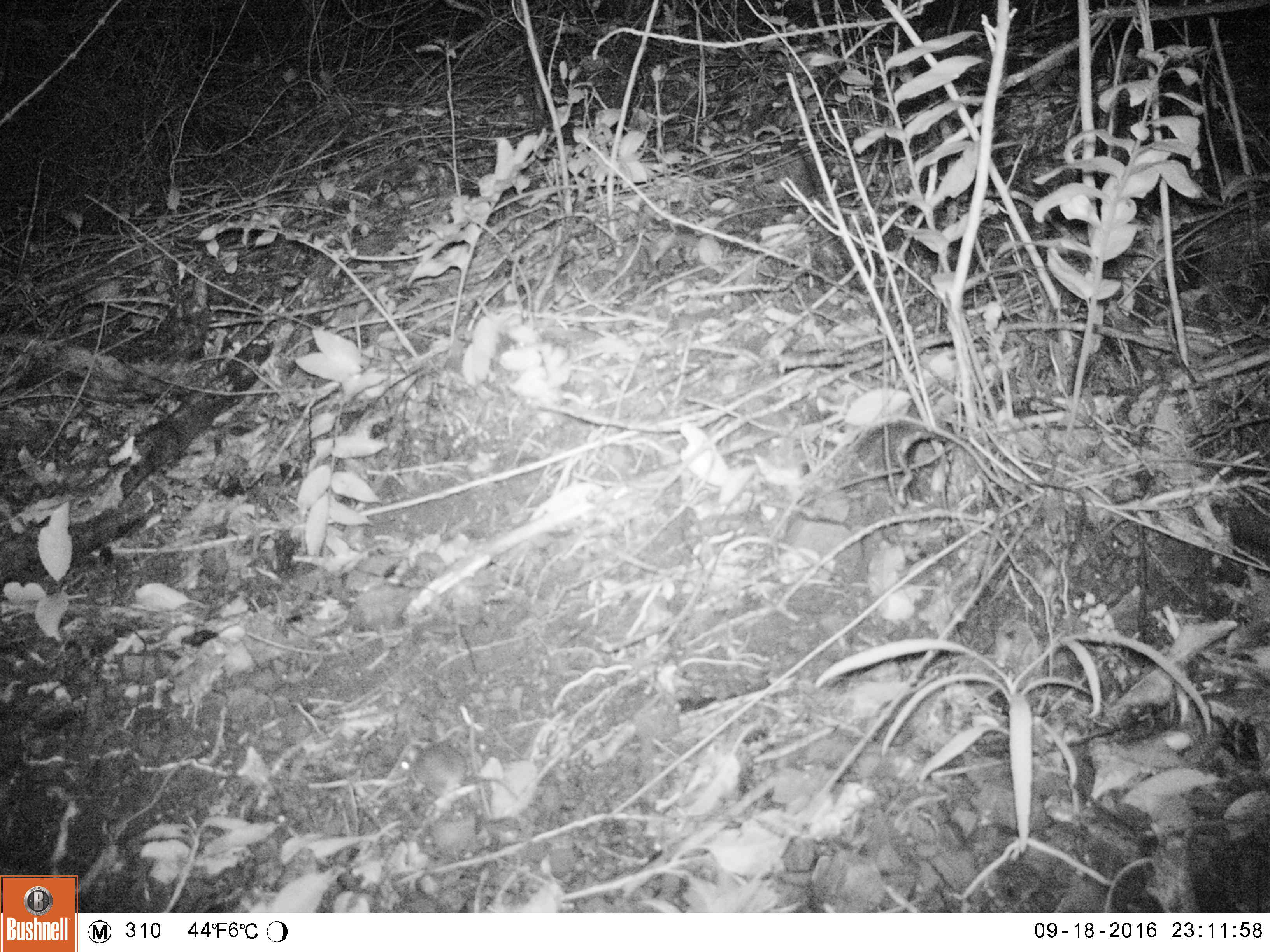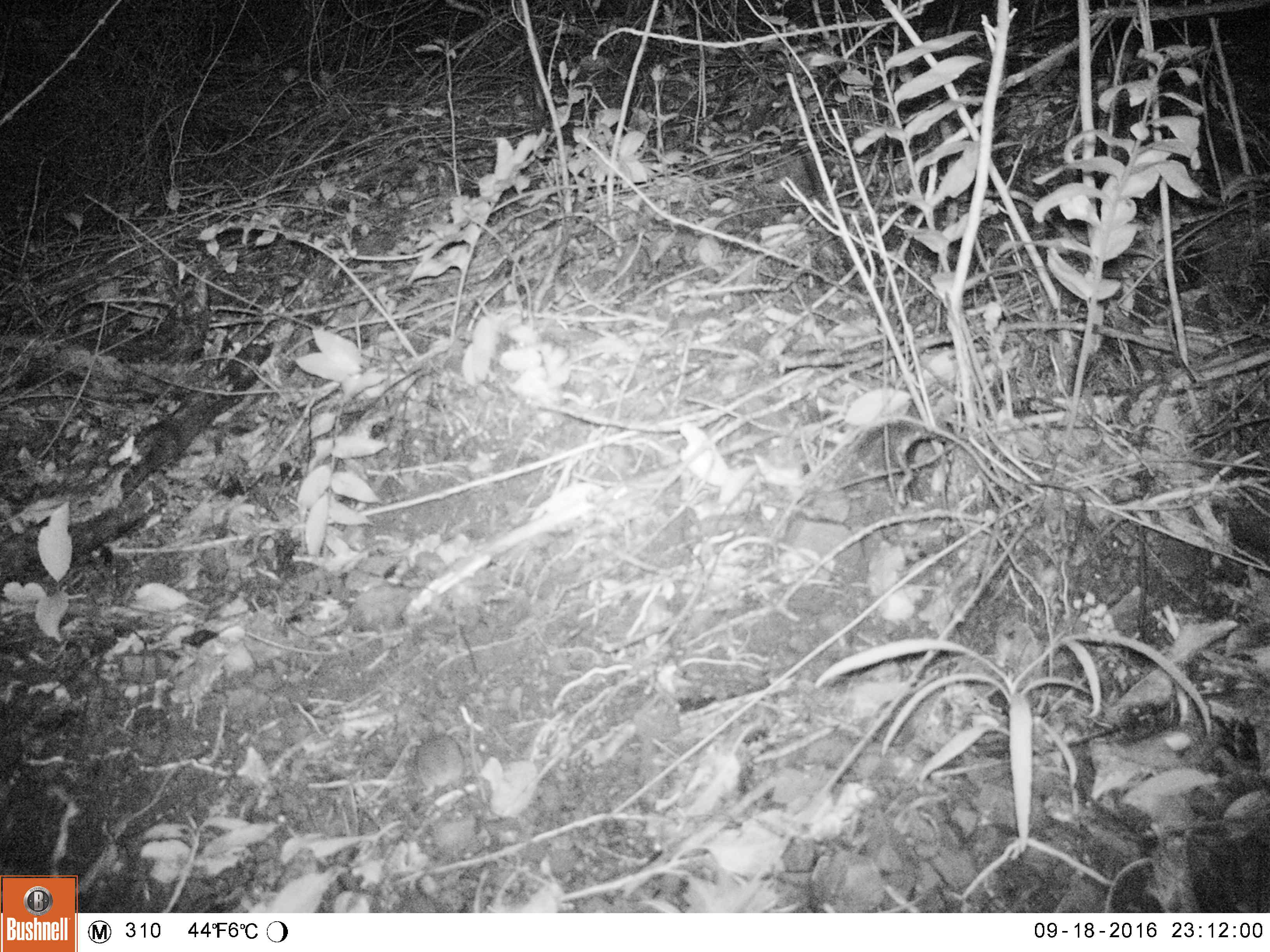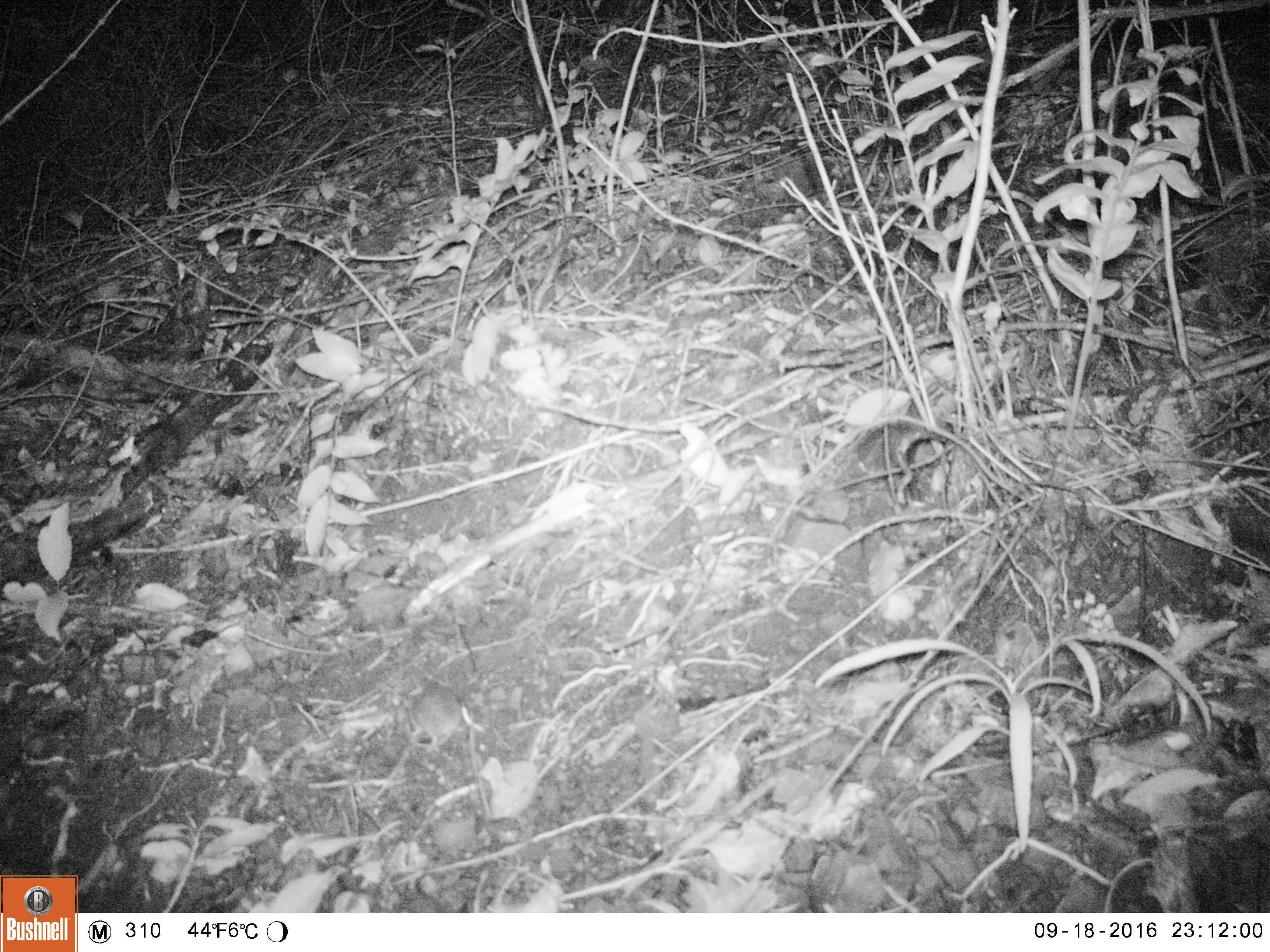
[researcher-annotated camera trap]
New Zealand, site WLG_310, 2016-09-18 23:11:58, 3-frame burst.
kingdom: Animalia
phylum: Chordata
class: Mammalia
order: Rodentia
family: Muridae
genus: Mus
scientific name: Mus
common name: mouse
Mouse (Mus).